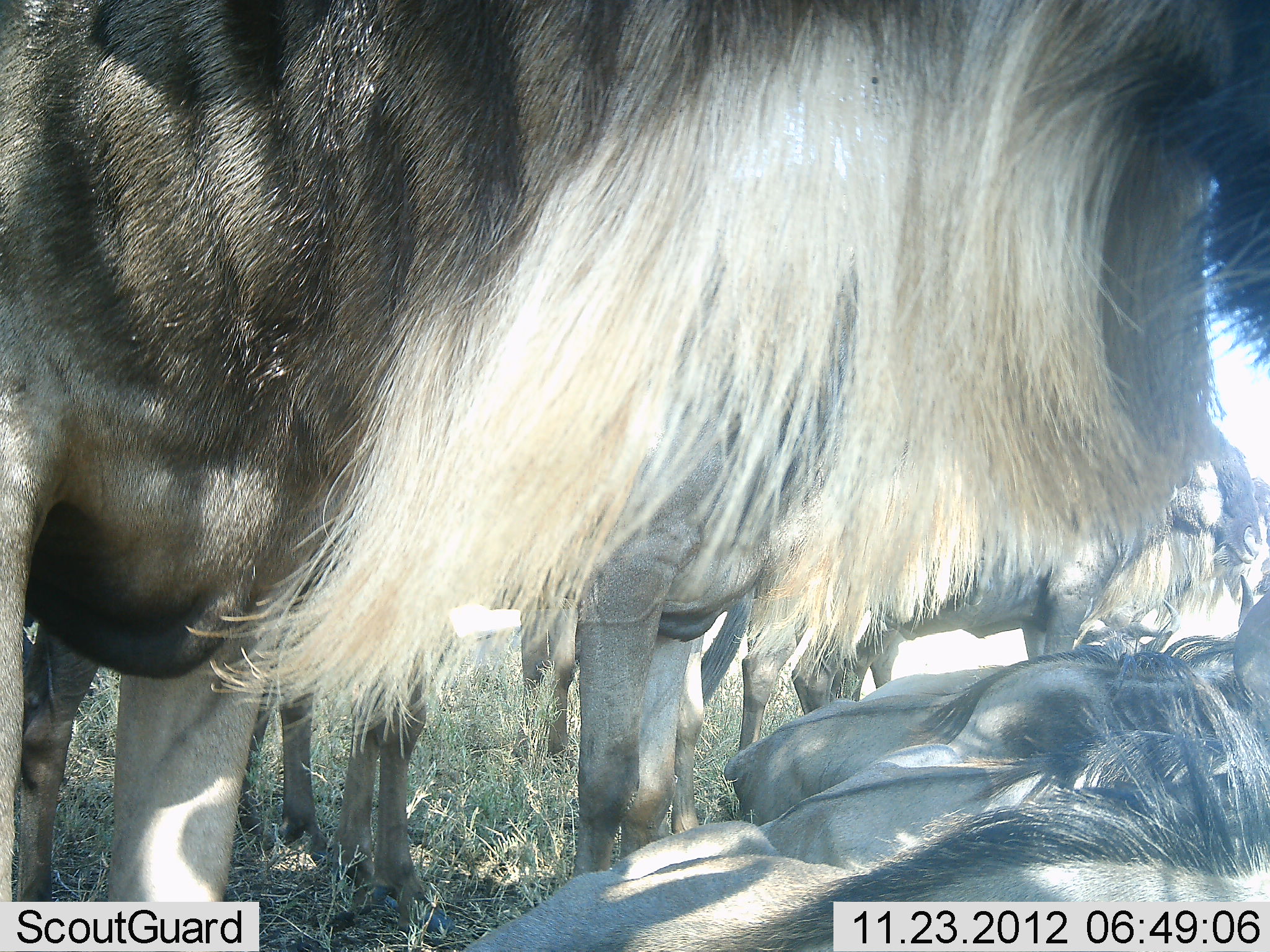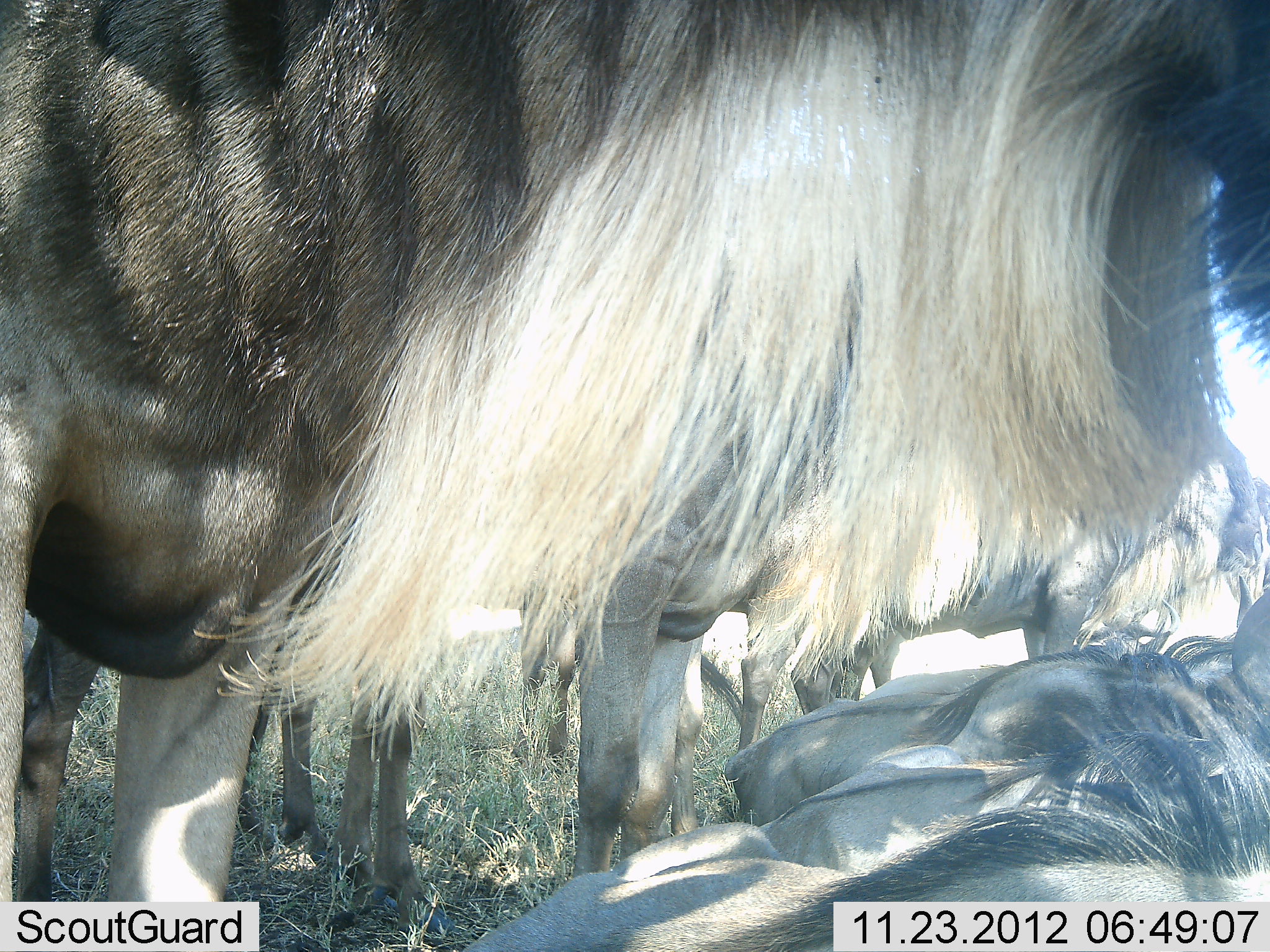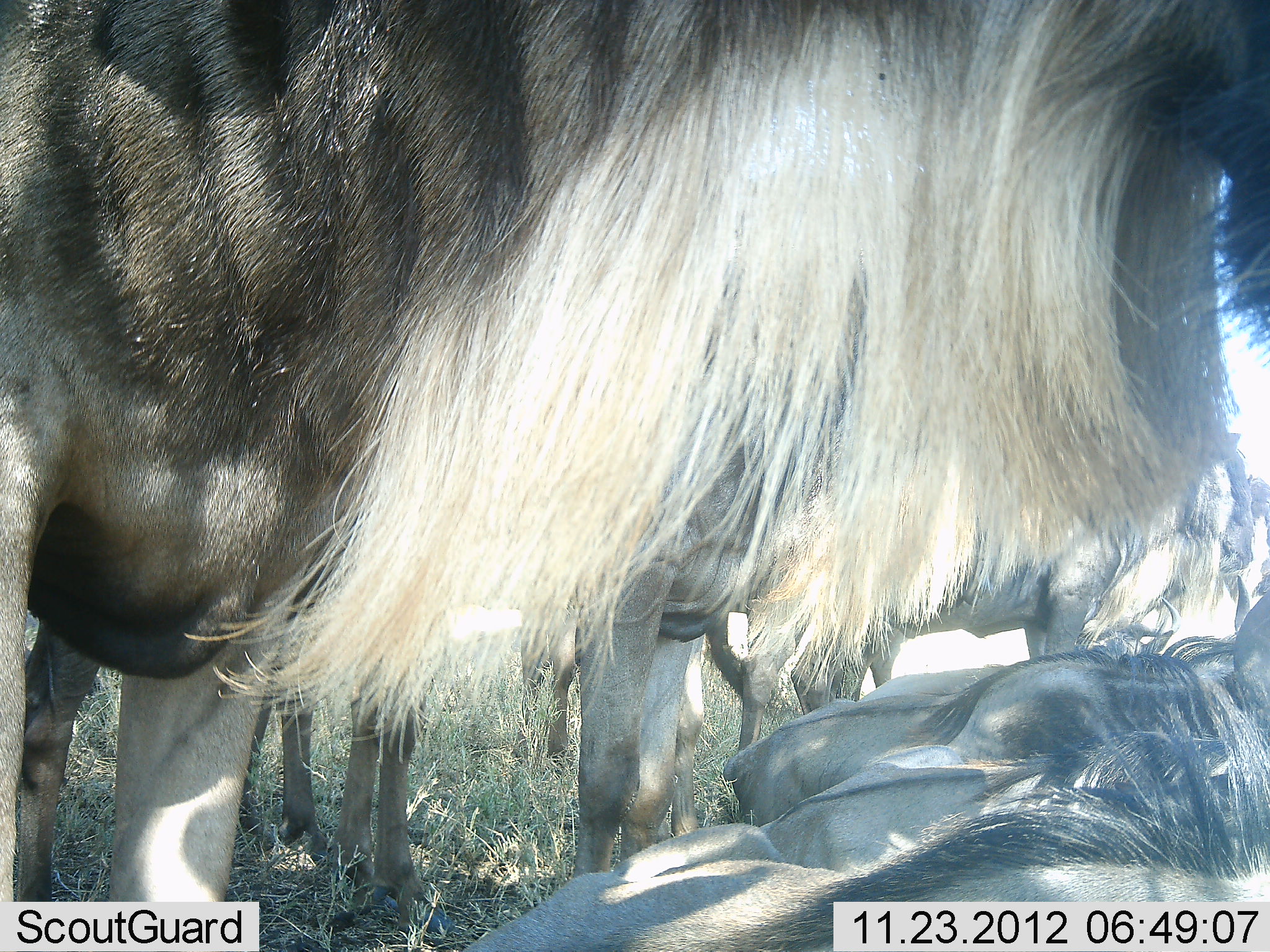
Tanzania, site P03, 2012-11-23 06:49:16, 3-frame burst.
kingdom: Animalia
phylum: Chordata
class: Mammalia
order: Artiodactyla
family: Bovidae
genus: Connochaetes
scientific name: Connochaetes taurinus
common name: blue wildebeest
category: wildebeest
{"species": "wildebeest (blue wildebeest) (Connochaetes taurinus)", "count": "8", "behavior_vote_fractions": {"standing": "70%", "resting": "80%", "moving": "10%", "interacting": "0%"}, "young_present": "0%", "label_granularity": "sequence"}